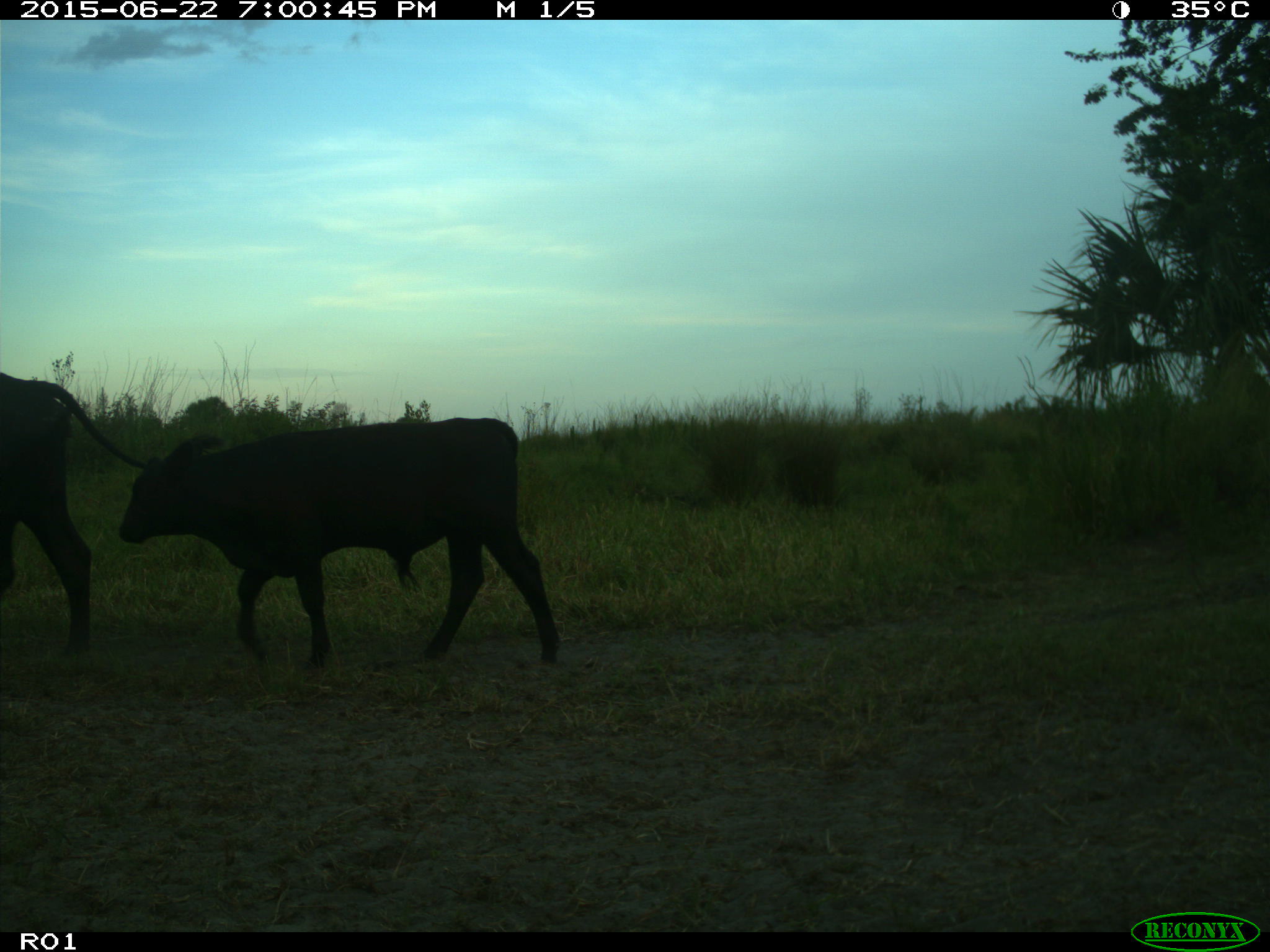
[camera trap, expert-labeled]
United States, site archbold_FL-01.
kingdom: Animalia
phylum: Chordata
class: Mammalia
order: Artiodactyla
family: Bovidae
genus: Bos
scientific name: Bos taurus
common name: domestic cow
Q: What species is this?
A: Bos taurus (domestic cow).